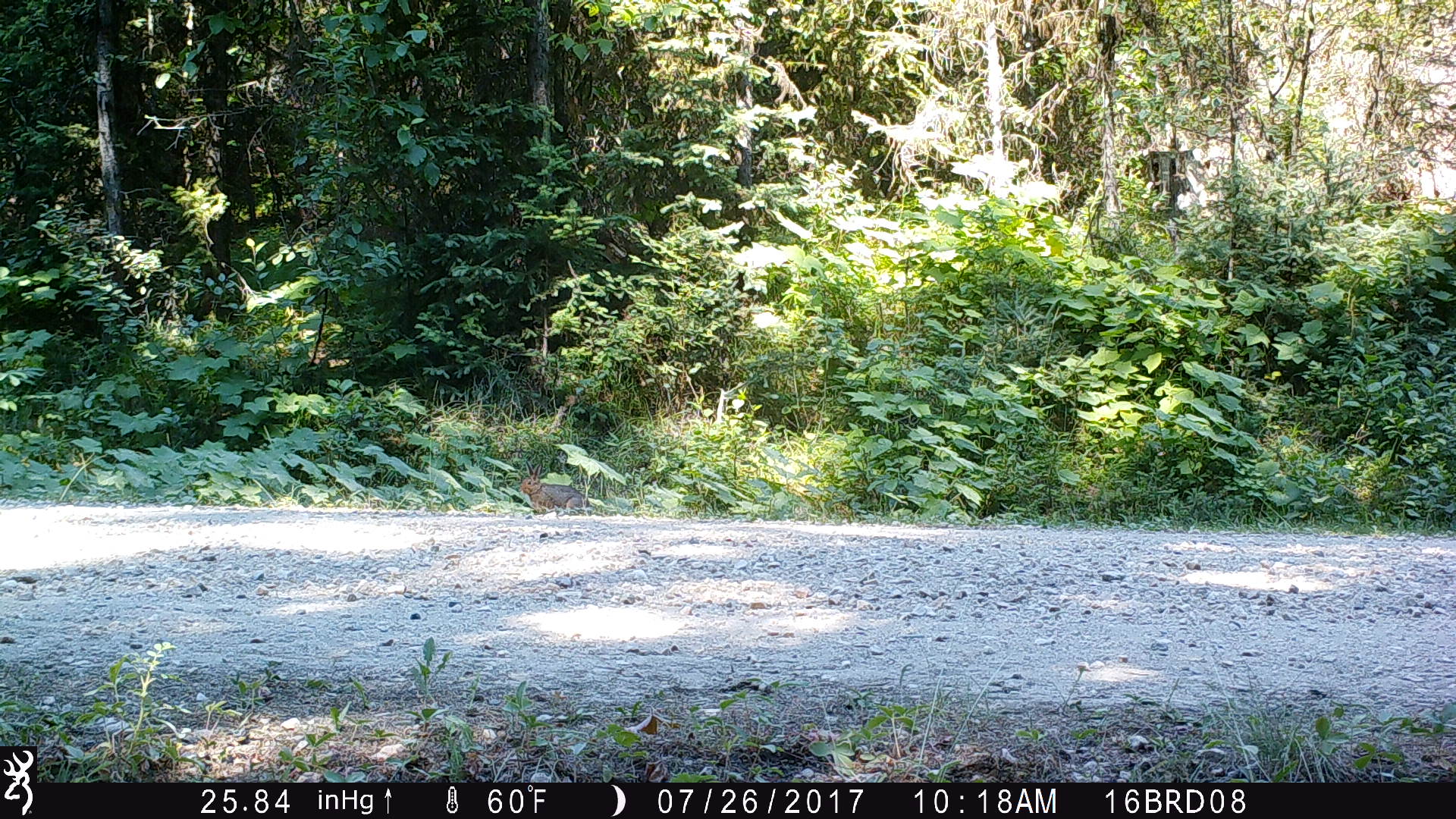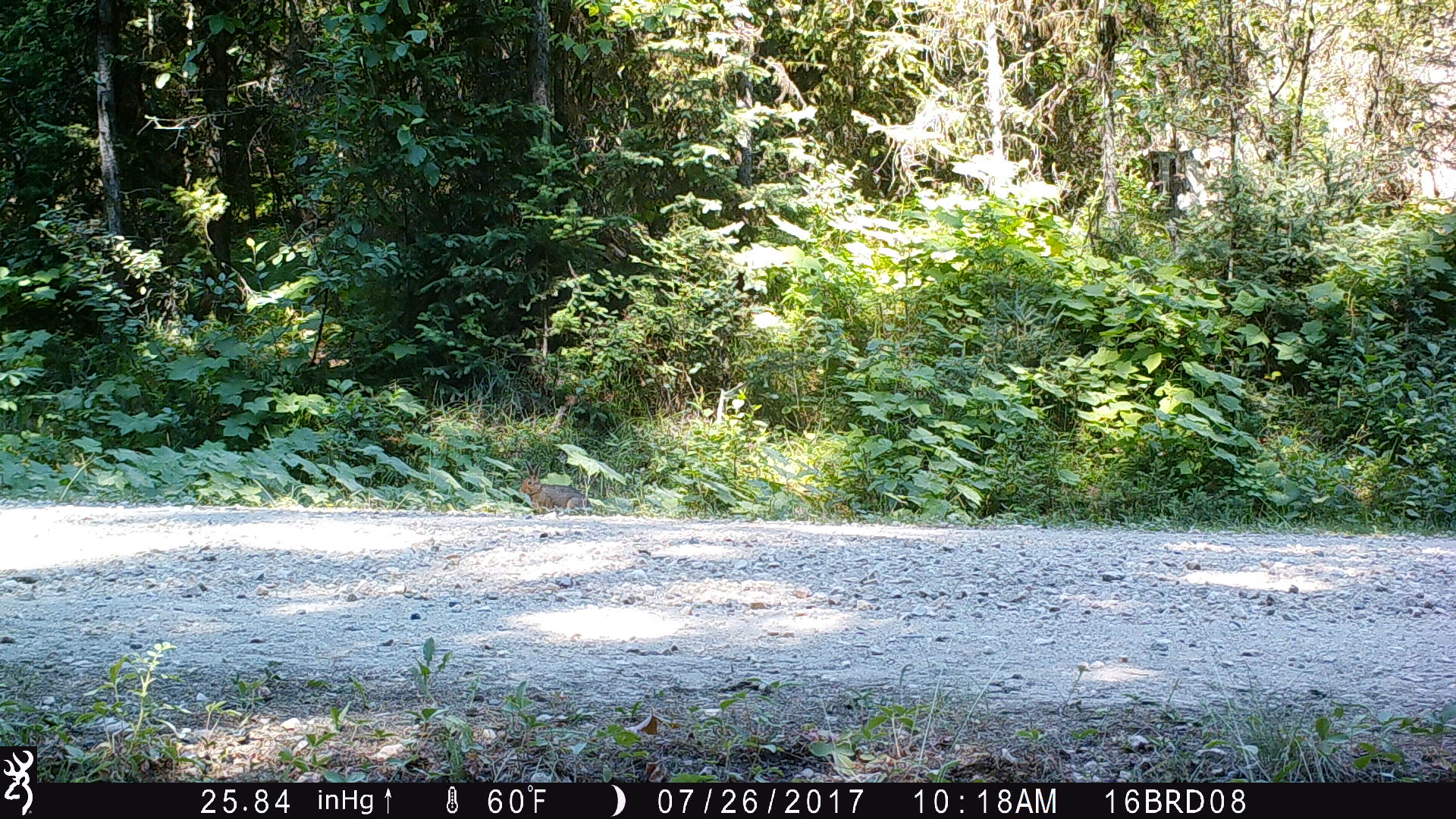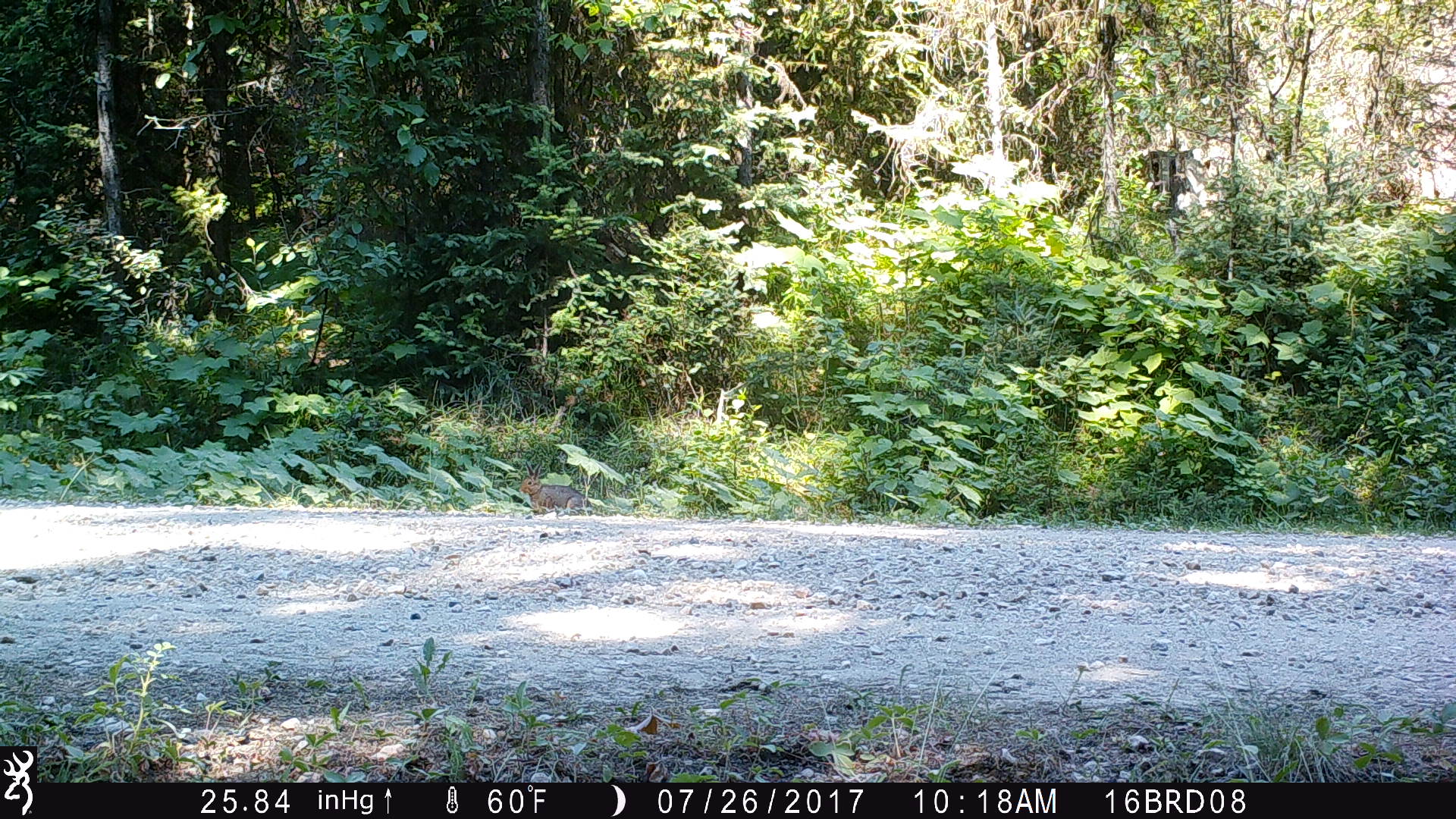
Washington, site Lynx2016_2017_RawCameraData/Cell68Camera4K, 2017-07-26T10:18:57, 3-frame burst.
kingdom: Animalia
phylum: Chordata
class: Mammalia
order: Lagomorpha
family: Leporidae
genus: Lepus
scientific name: Lepus americanus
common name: snowshoe hare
Lepus americanus (snowshoe hare). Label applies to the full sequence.